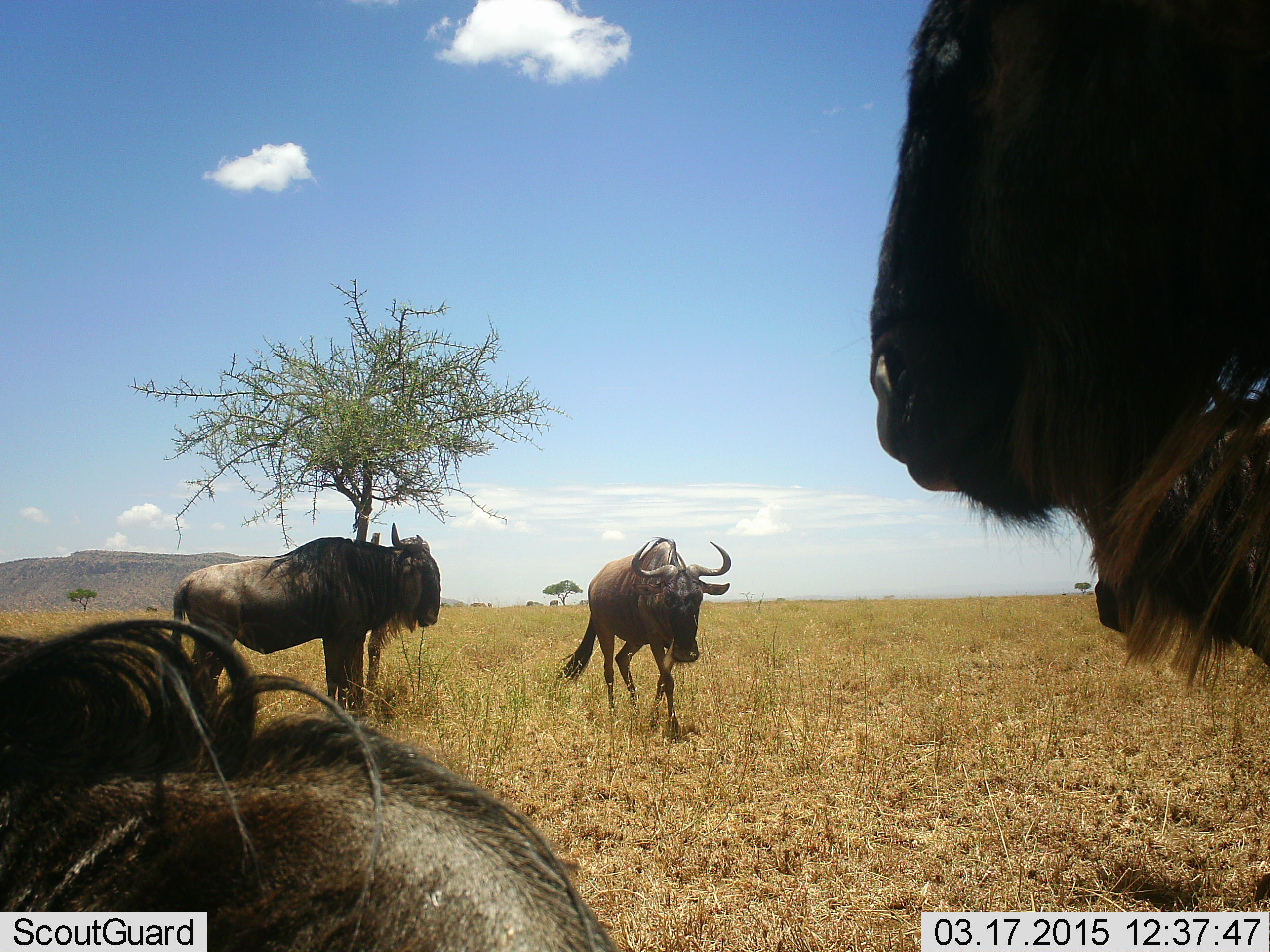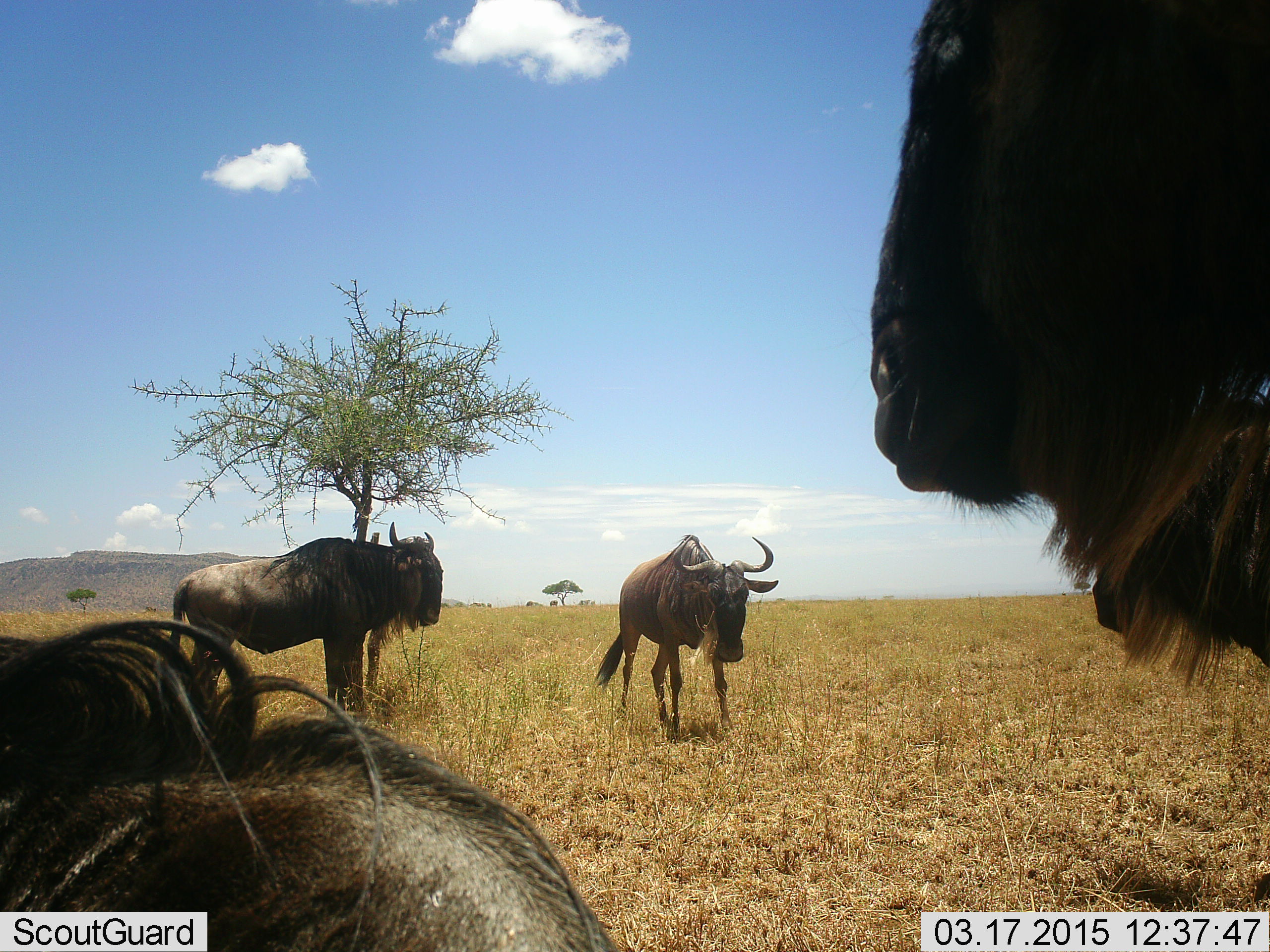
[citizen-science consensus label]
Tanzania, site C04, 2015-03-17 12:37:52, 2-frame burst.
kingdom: Animalia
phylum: Chordata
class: Mammalia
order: Artiodactyla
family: Bovidae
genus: Connochaetes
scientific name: Connochaetes taurinus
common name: blue wildebeest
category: wildebeest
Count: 4.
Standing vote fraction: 100%.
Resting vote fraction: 70%.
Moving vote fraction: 60%.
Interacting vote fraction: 10%.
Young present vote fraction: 10%.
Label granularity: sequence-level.